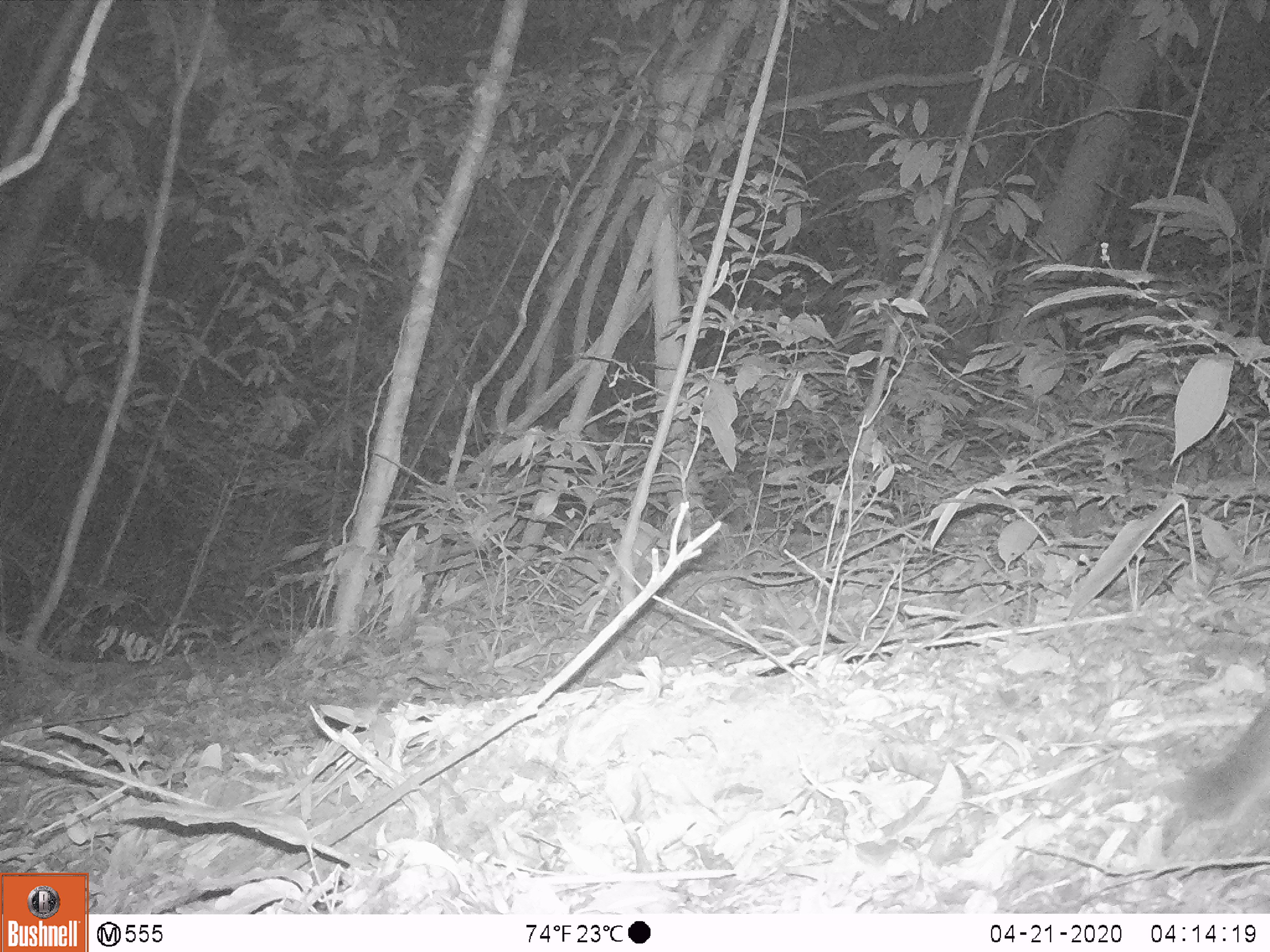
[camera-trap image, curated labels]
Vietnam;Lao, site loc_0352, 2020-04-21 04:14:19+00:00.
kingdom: Animalia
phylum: Chordata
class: Mammalia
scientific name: Mammalia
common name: mammal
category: unidentified small mammal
Unidentified small mammal (mammal) (Mammalia). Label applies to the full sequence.